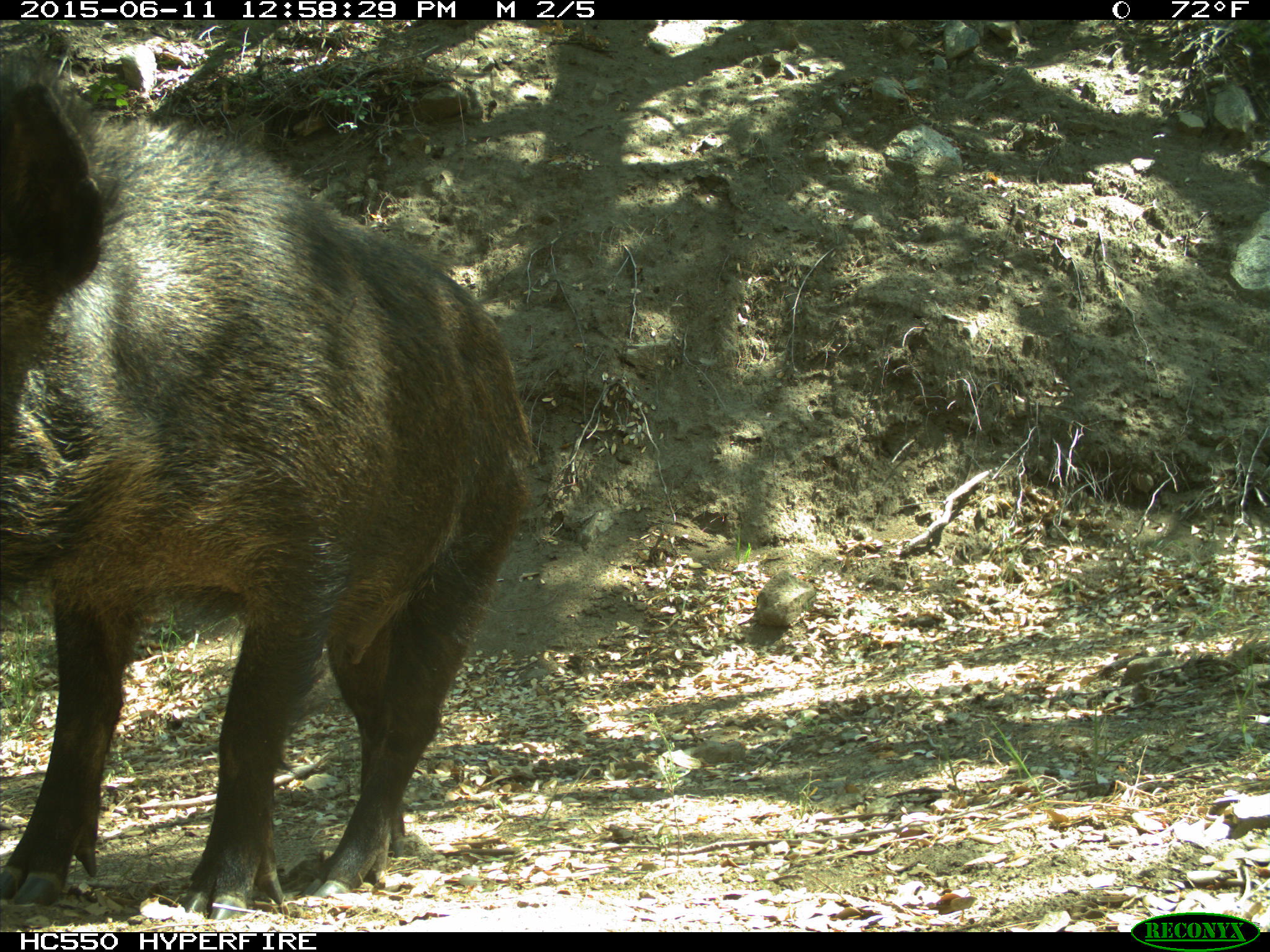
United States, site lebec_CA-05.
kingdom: Animalia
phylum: Chordata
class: Mammalia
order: Artiodactyla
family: Suidae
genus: Sus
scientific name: Sus scrofa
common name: wild boar